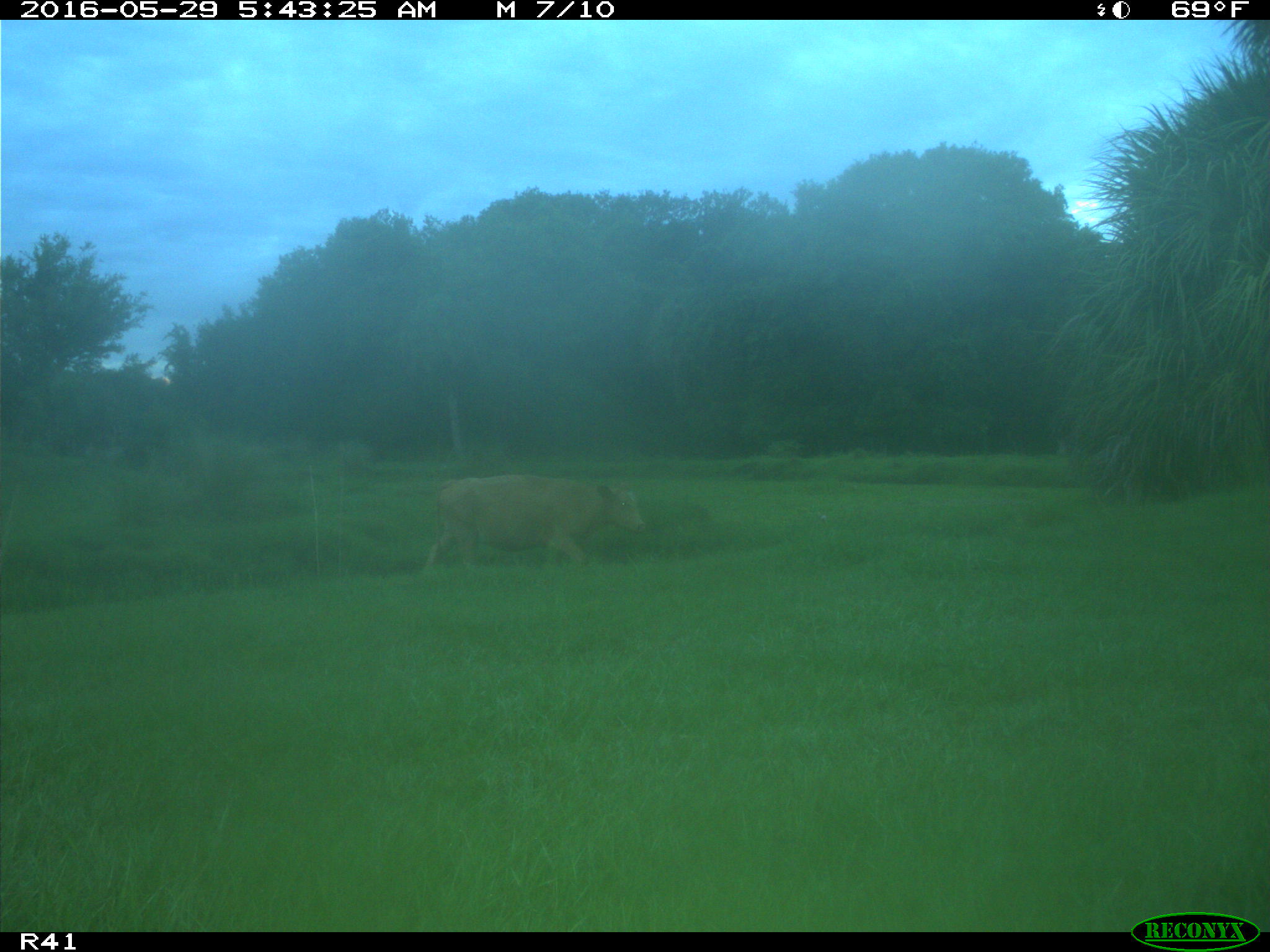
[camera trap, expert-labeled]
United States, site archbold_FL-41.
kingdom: Animalia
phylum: Chordata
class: Mammalia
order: Artiodactyla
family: Bovidae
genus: Bos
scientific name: Bos taurus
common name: domestic cow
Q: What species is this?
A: Bos taurus (domestic cow).